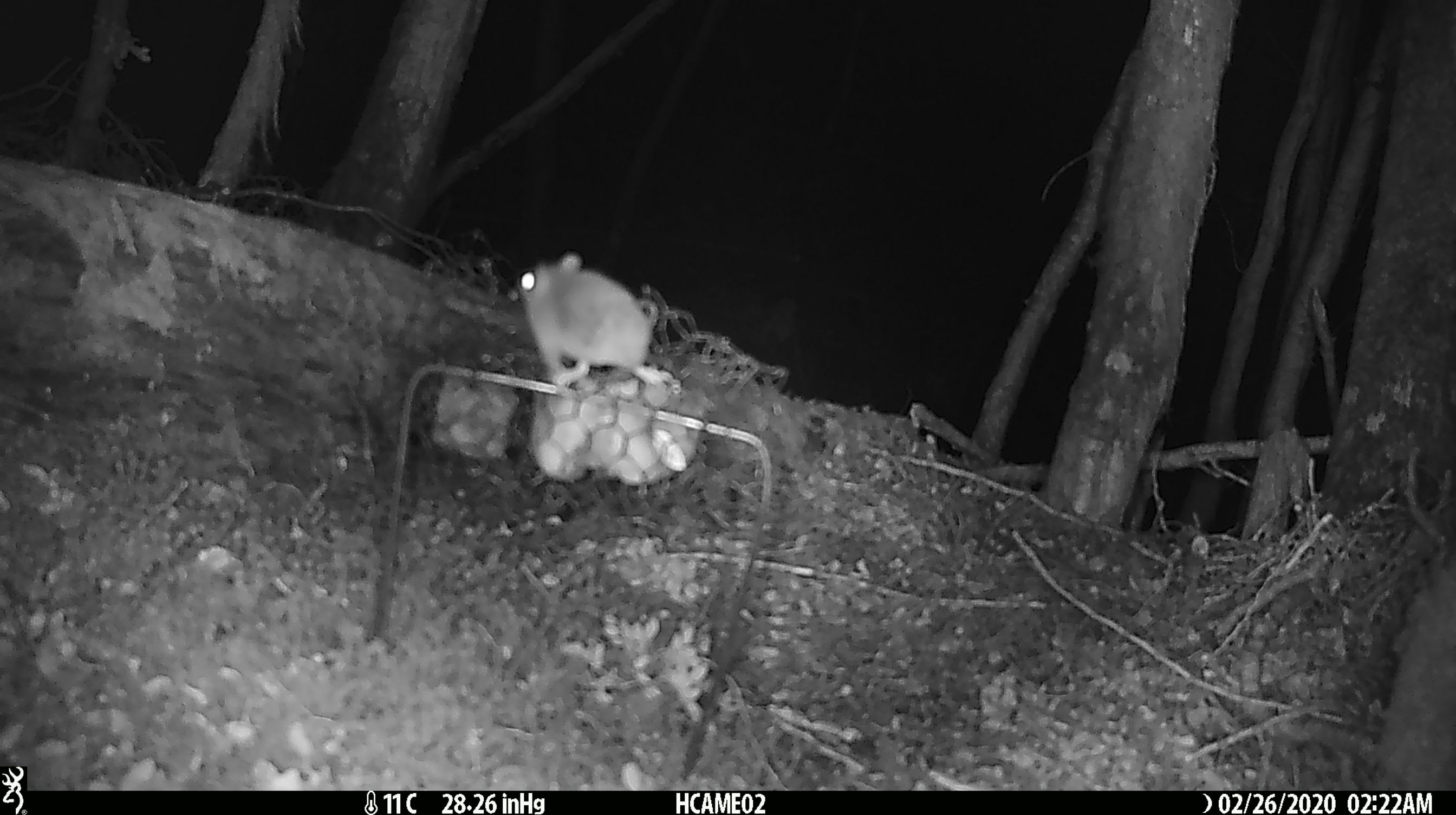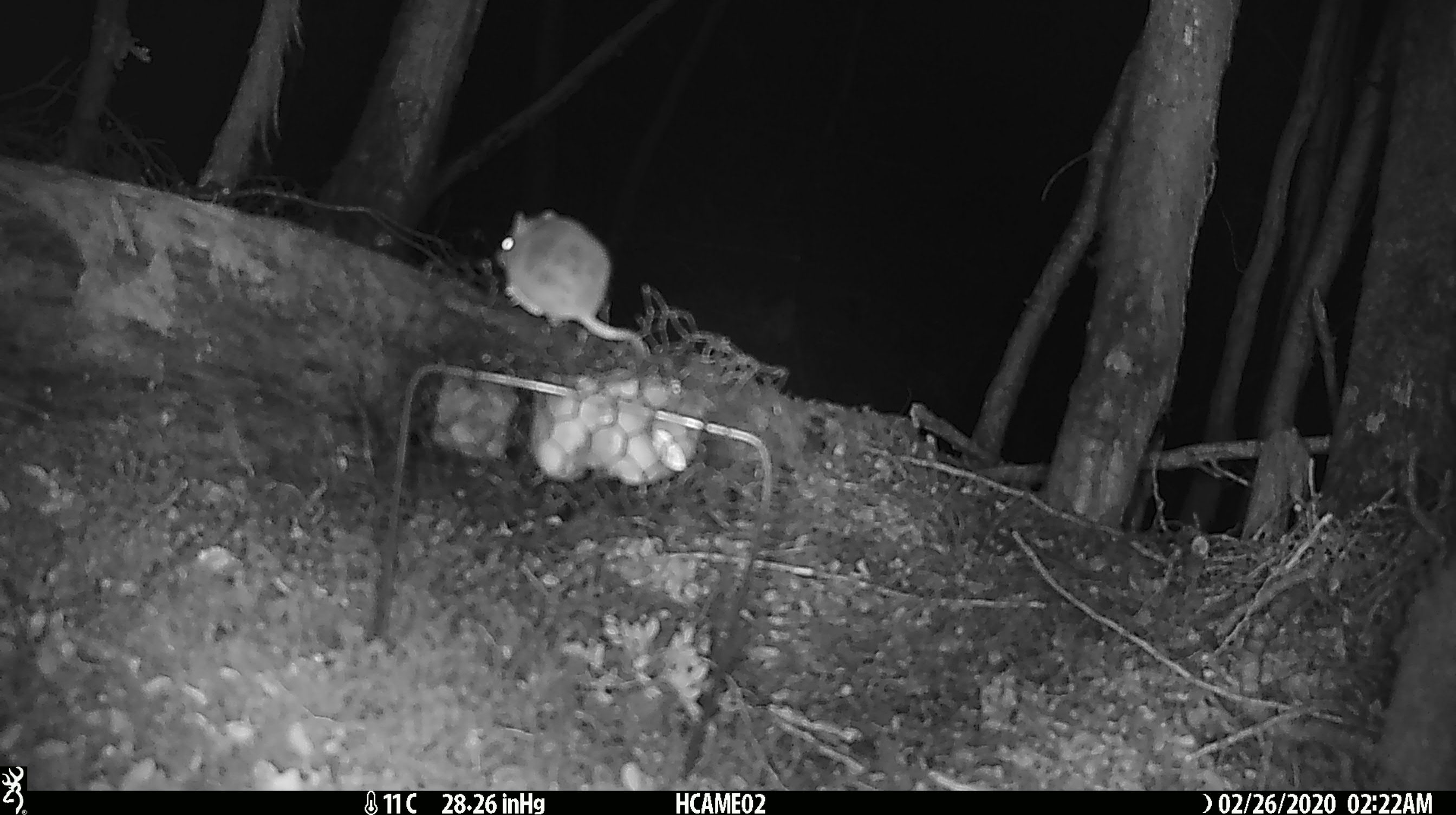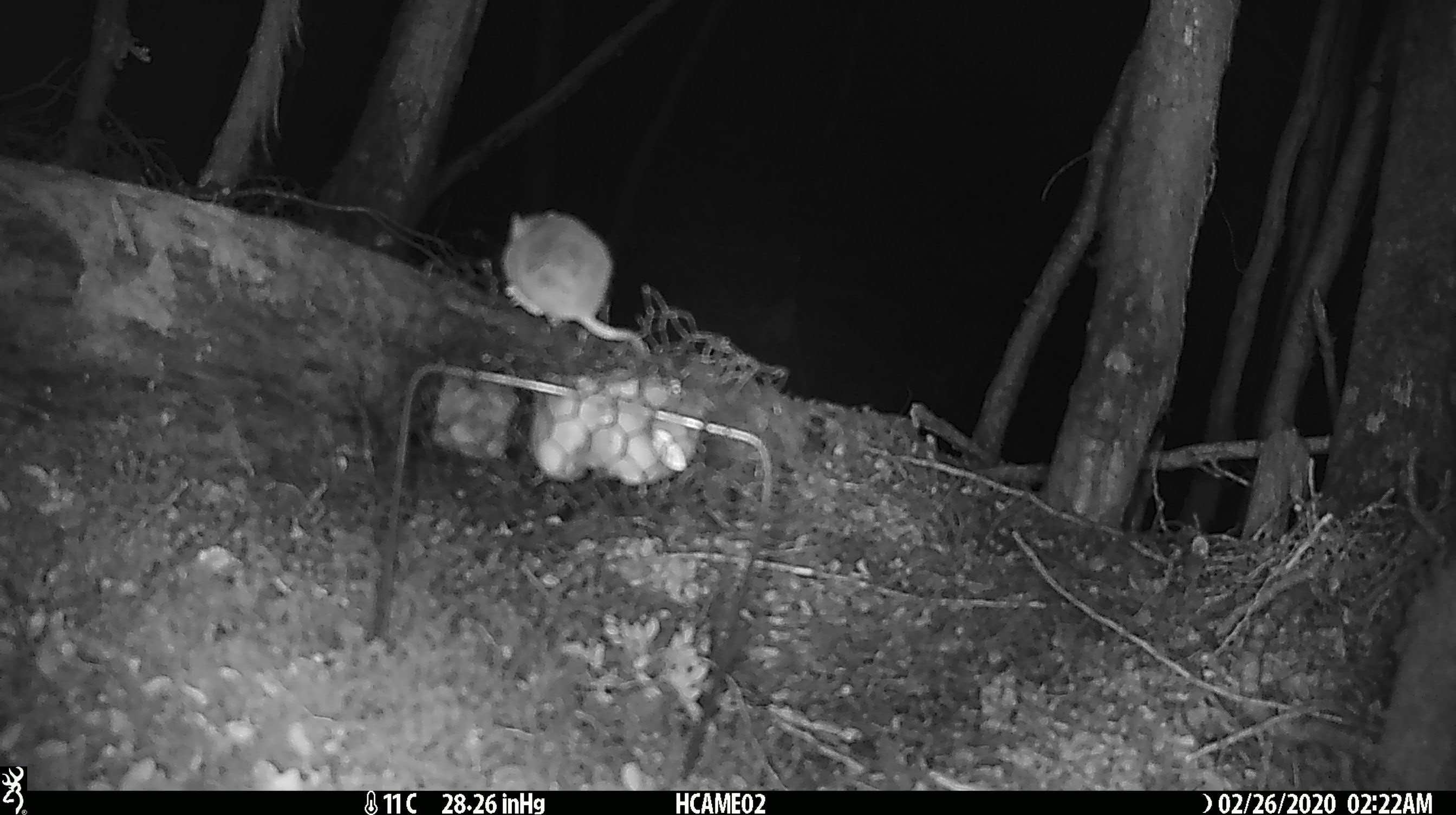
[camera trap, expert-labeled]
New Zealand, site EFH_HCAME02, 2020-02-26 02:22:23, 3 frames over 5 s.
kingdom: Animalia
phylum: Chordata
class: Mammalia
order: Rodentia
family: Muridae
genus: Mus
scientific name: Mus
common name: mouse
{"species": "mouse (Mus)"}